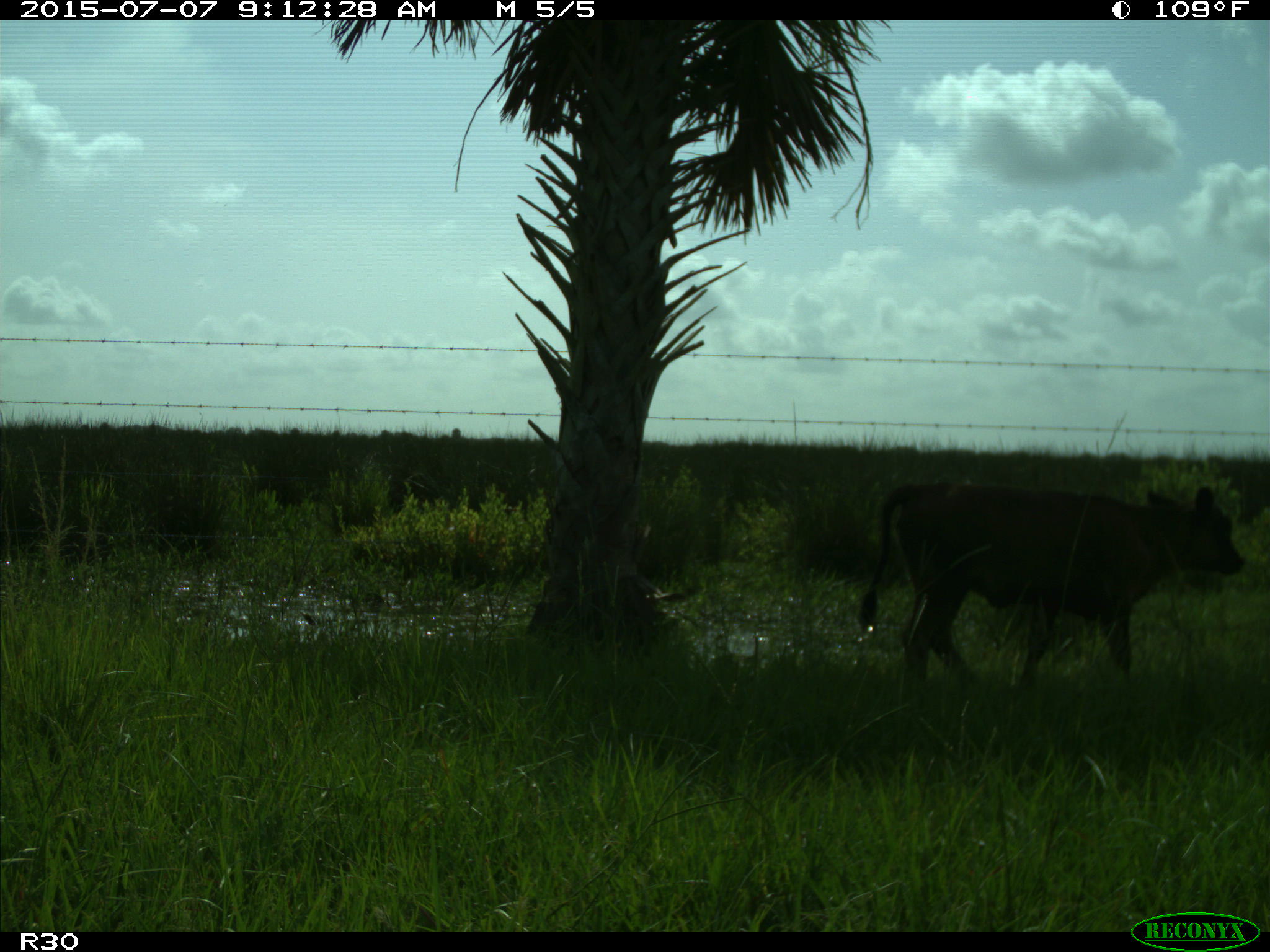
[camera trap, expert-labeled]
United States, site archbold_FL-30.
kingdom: Animalia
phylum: Chordata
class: Mammalia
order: Artiodactyla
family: Bovidae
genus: Bos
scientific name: Bos taurus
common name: domestic cow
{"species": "Bos taurus (domestic cow)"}